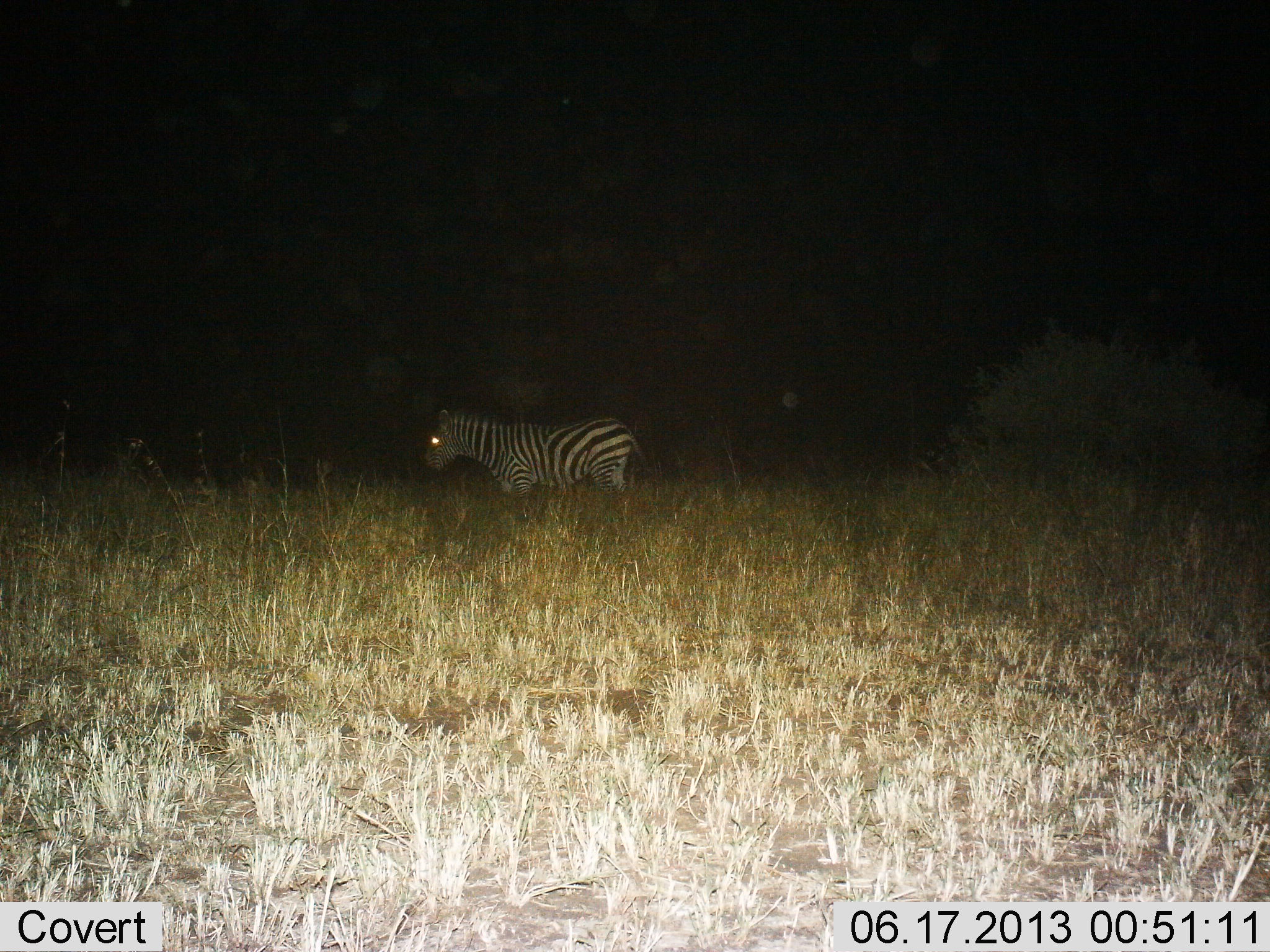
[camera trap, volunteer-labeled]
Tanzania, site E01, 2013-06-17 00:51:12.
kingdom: Animalia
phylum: Chordata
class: Mammalia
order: Perissodactyla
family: Equidae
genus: Equus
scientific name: Equus quagga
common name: plains zebra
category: zebra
Zebra (plains zebra) (Equus quagga), count 1. Behavior (volunteer vote fractions): standing 77%, resting 0%, moving 23%, interacting 0%. Young present (vote fraction): 0%. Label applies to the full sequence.